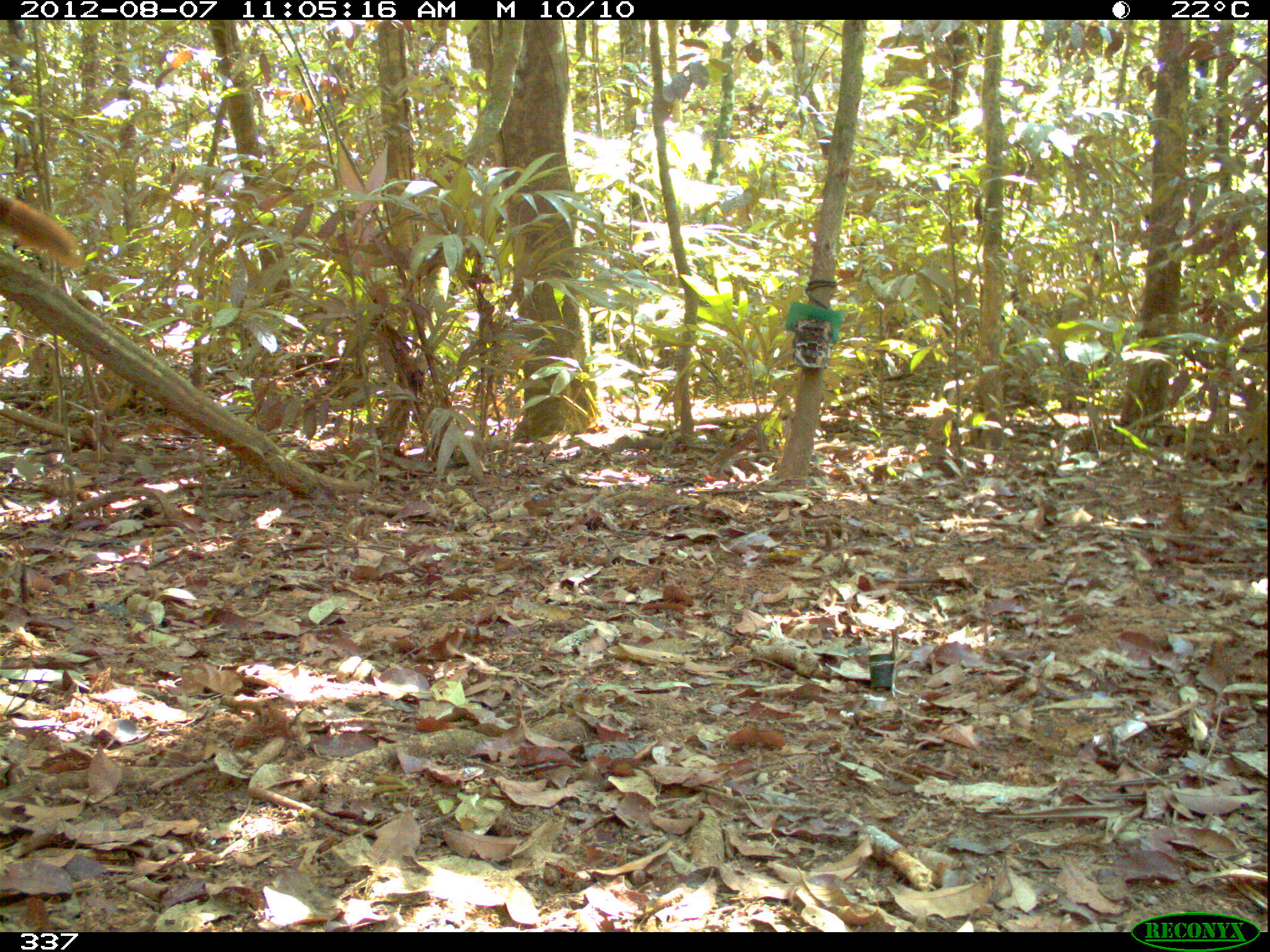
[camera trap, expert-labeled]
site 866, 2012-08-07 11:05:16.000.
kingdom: Animalia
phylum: Chordata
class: Mammalia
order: Rodentia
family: Sciuridae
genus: Sciurus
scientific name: Sciurus spadiceus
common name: southern amazon red squirrel